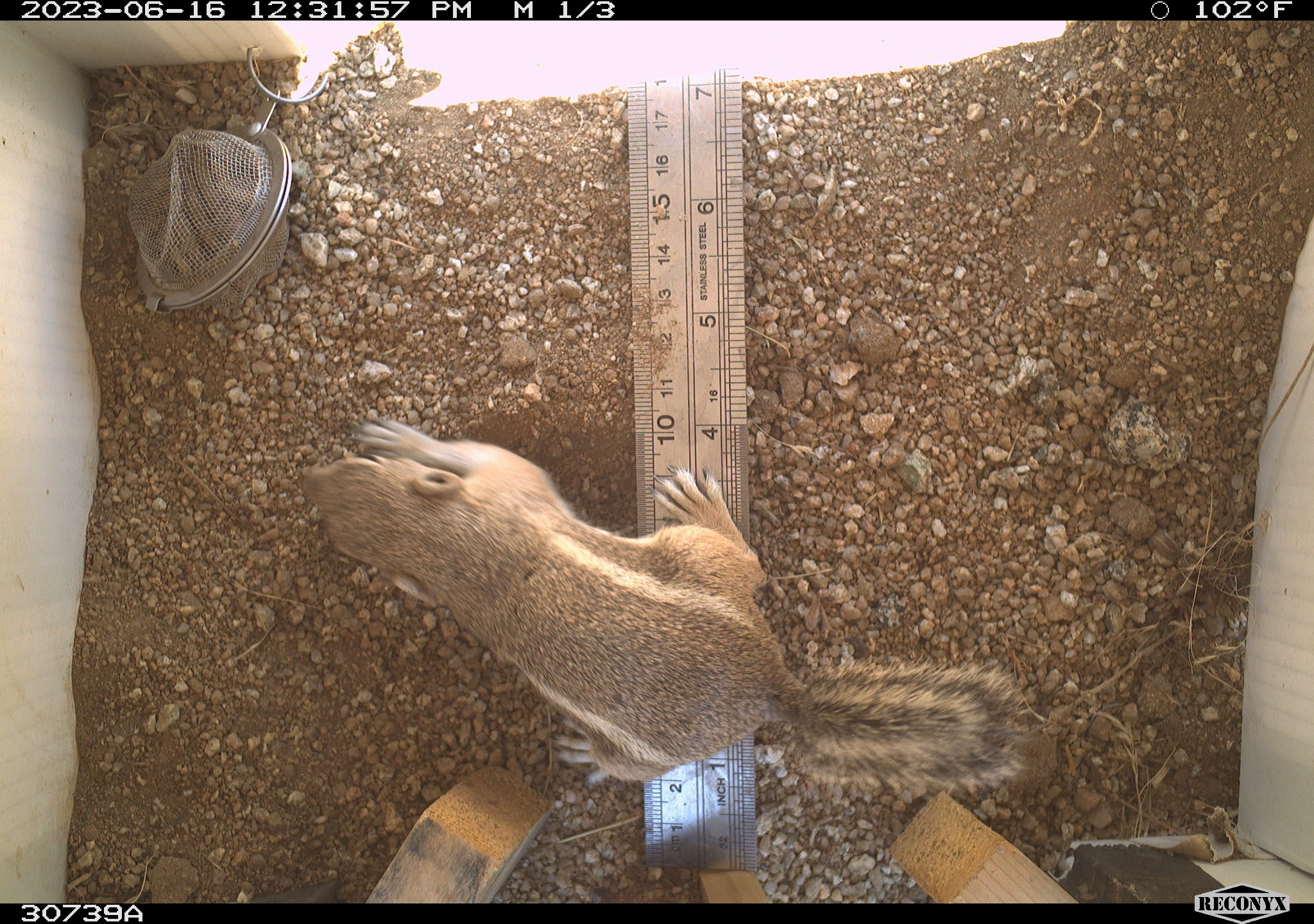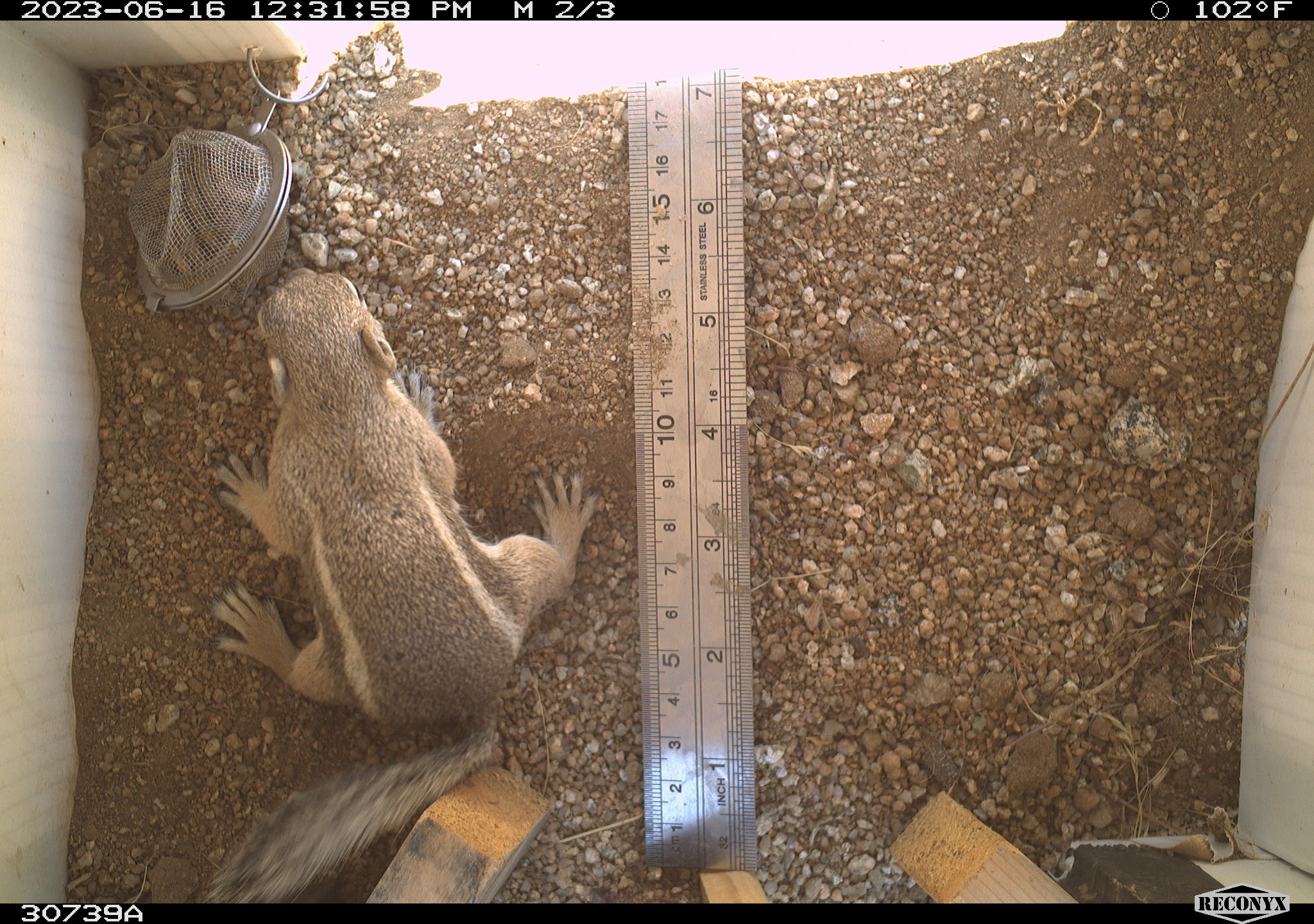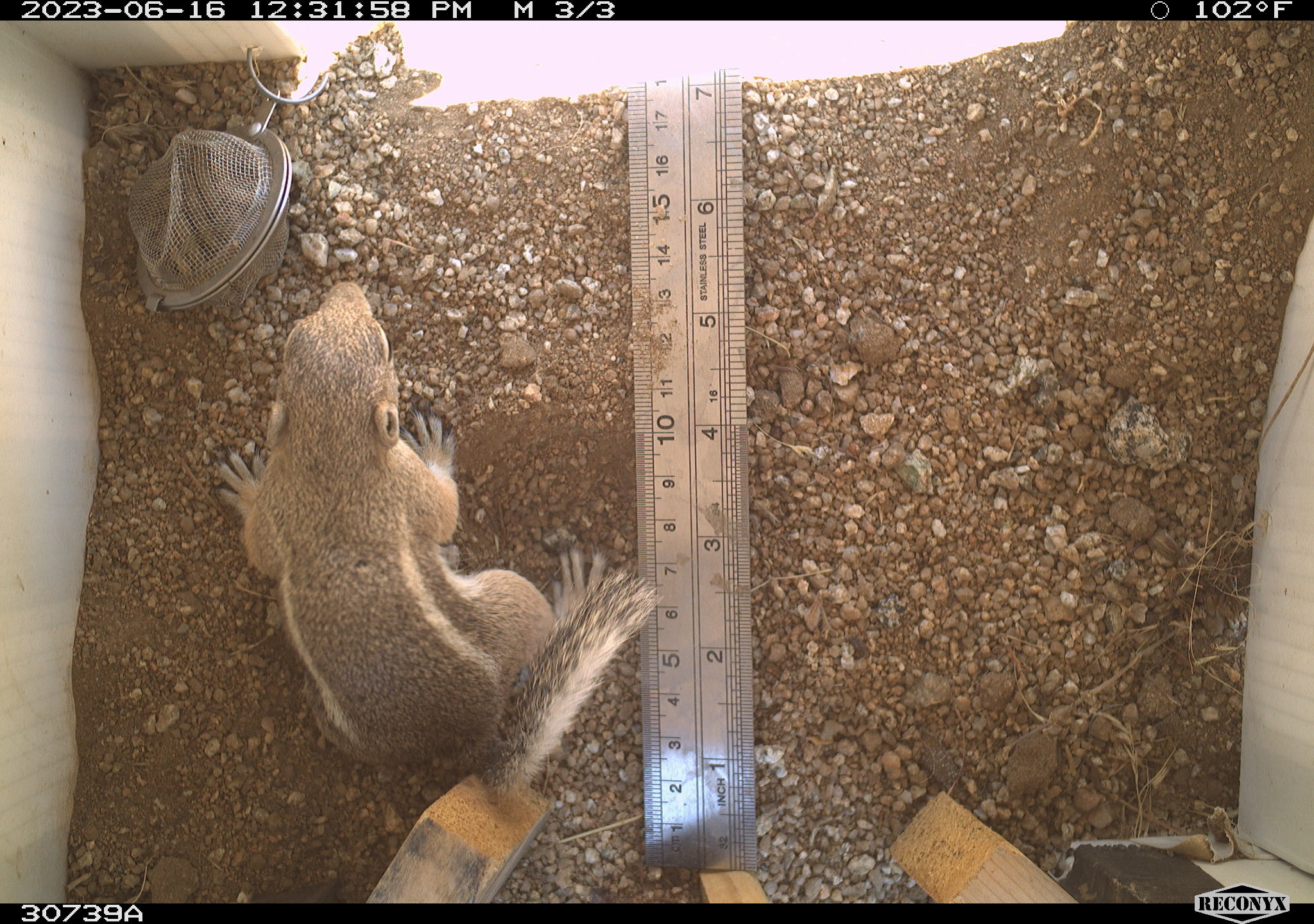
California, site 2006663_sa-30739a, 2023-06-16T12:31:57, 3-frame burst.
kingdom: Animalia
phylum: Chordata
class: Mammalia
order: Rodentia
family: Sciuridae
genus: Ammospermophilus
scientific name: Ammospermophilus leucurus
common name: white-tailed antelope squirrel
White-tailed antelope squirrel (Ammospermophilus leucurus).